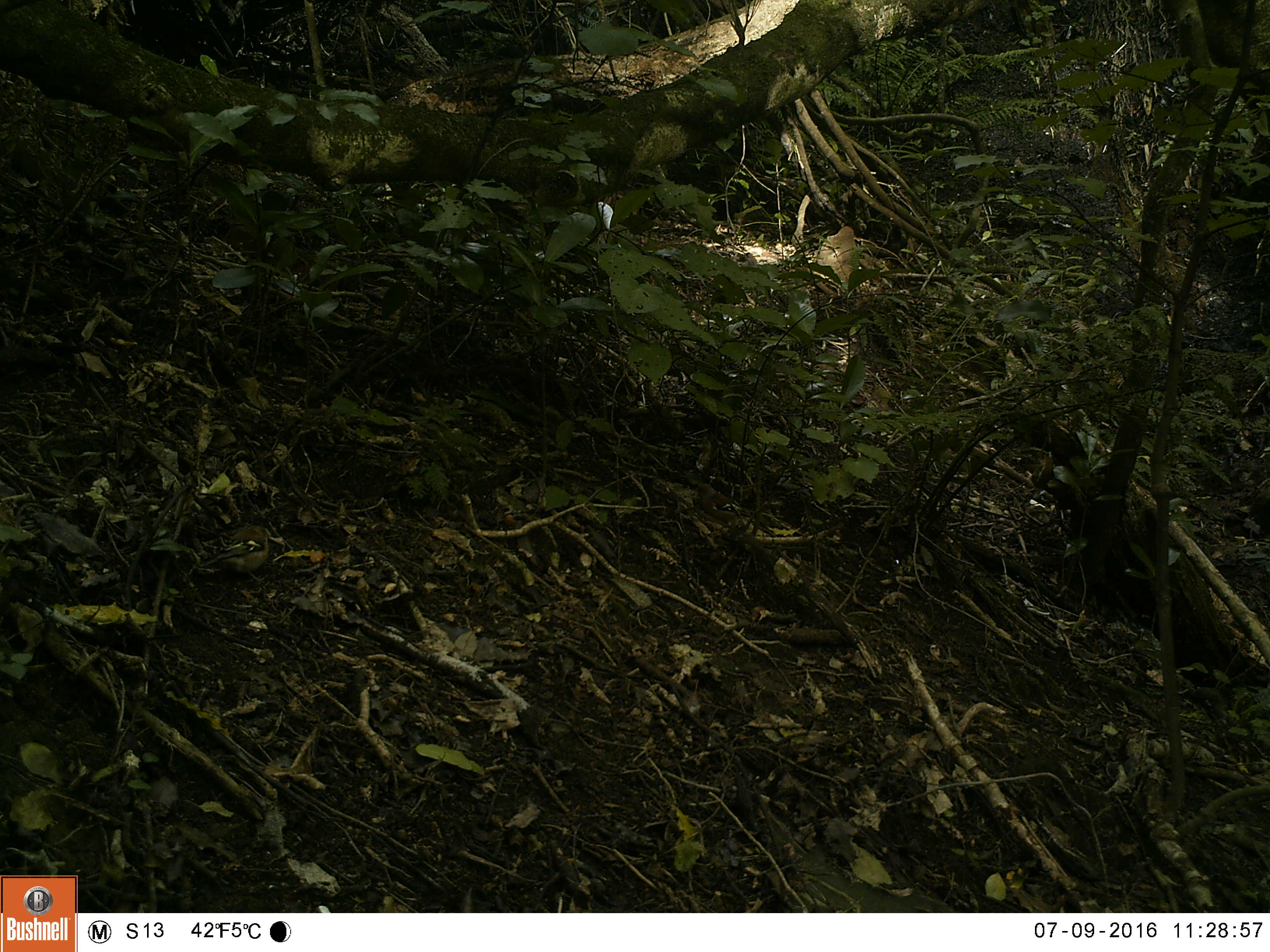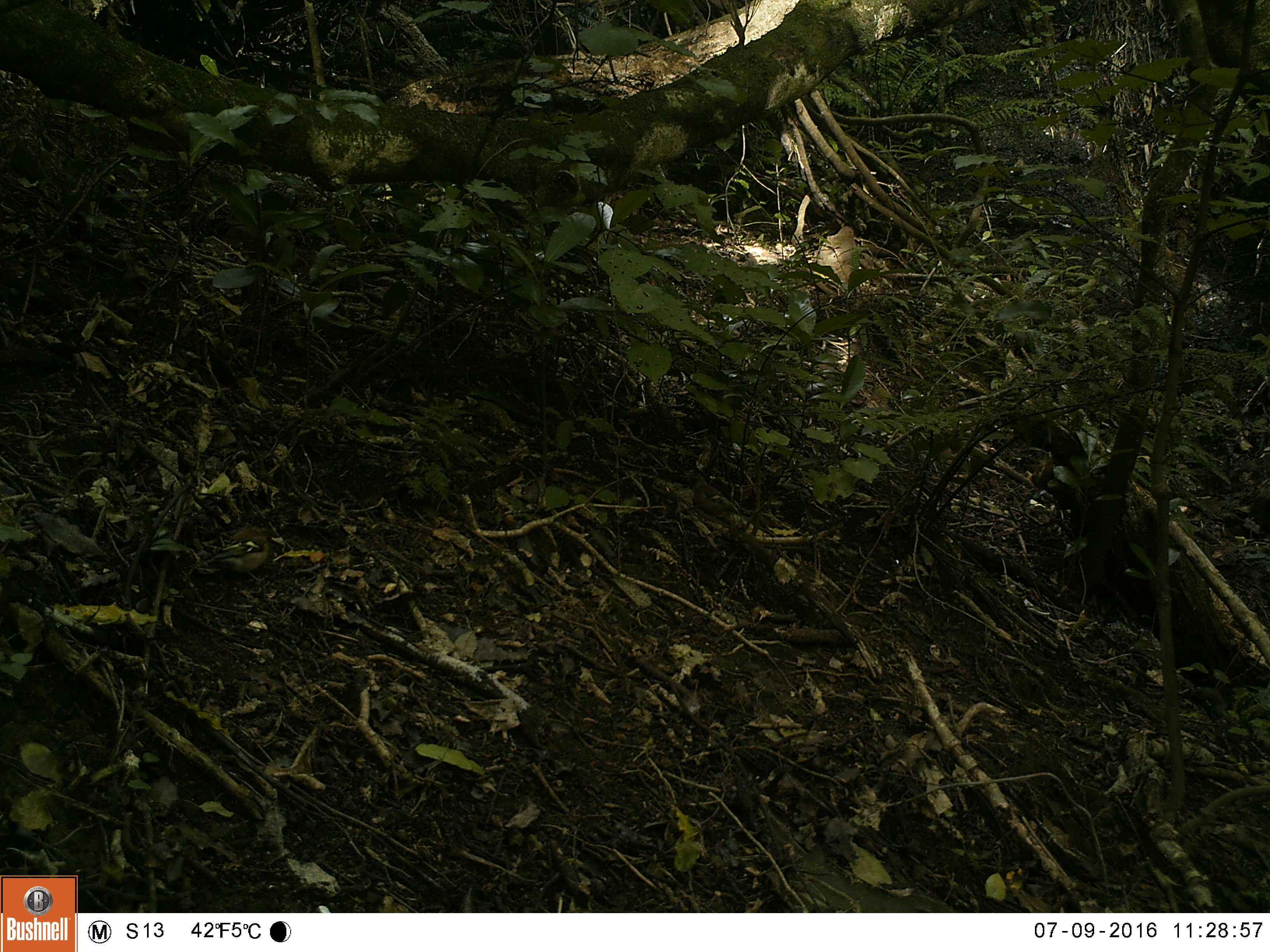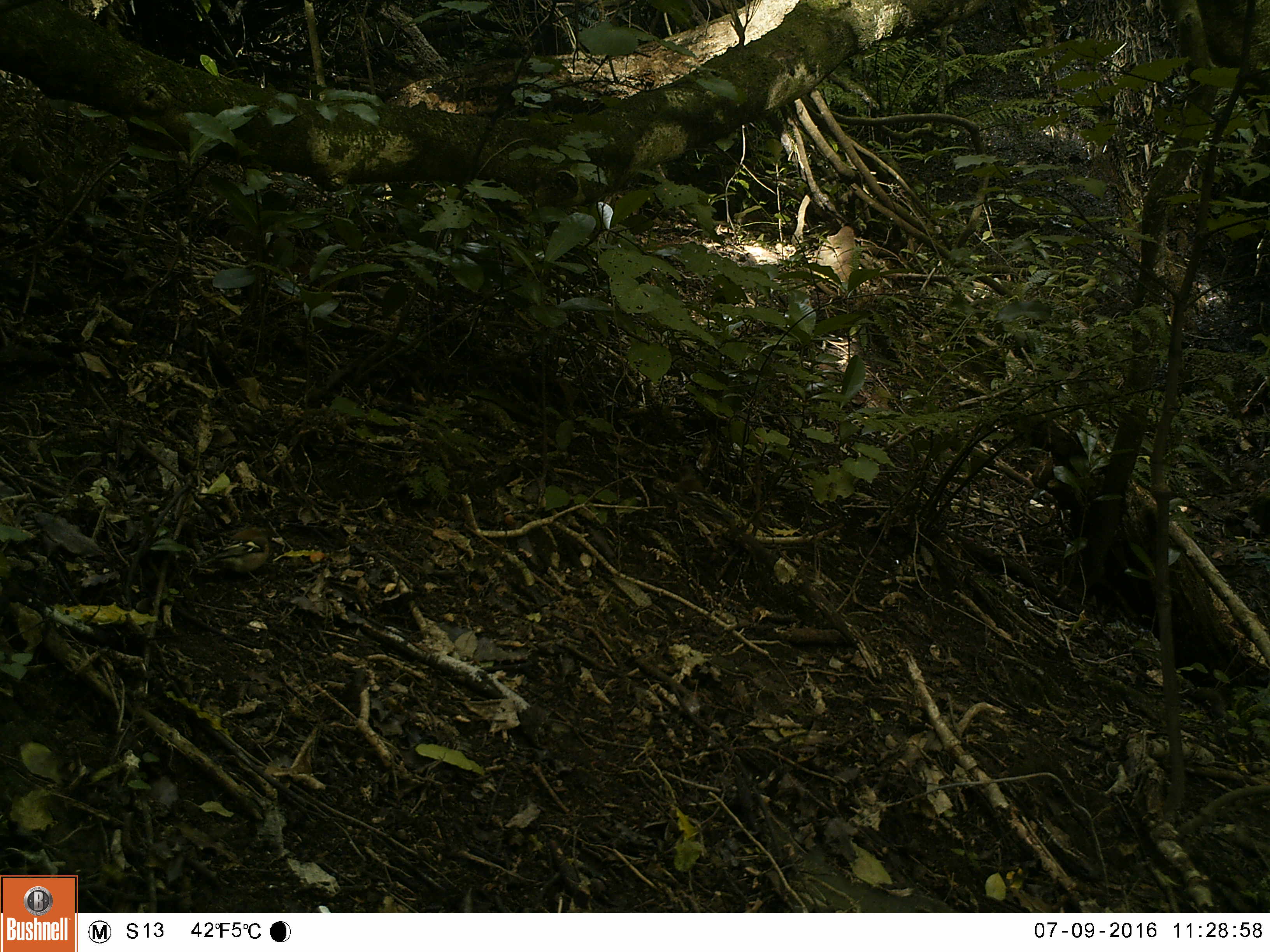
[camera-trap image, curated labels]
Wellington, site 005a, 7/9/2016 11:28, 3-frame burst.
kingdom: Animalia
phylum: Chordata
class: Aves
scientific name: Aves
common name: bird